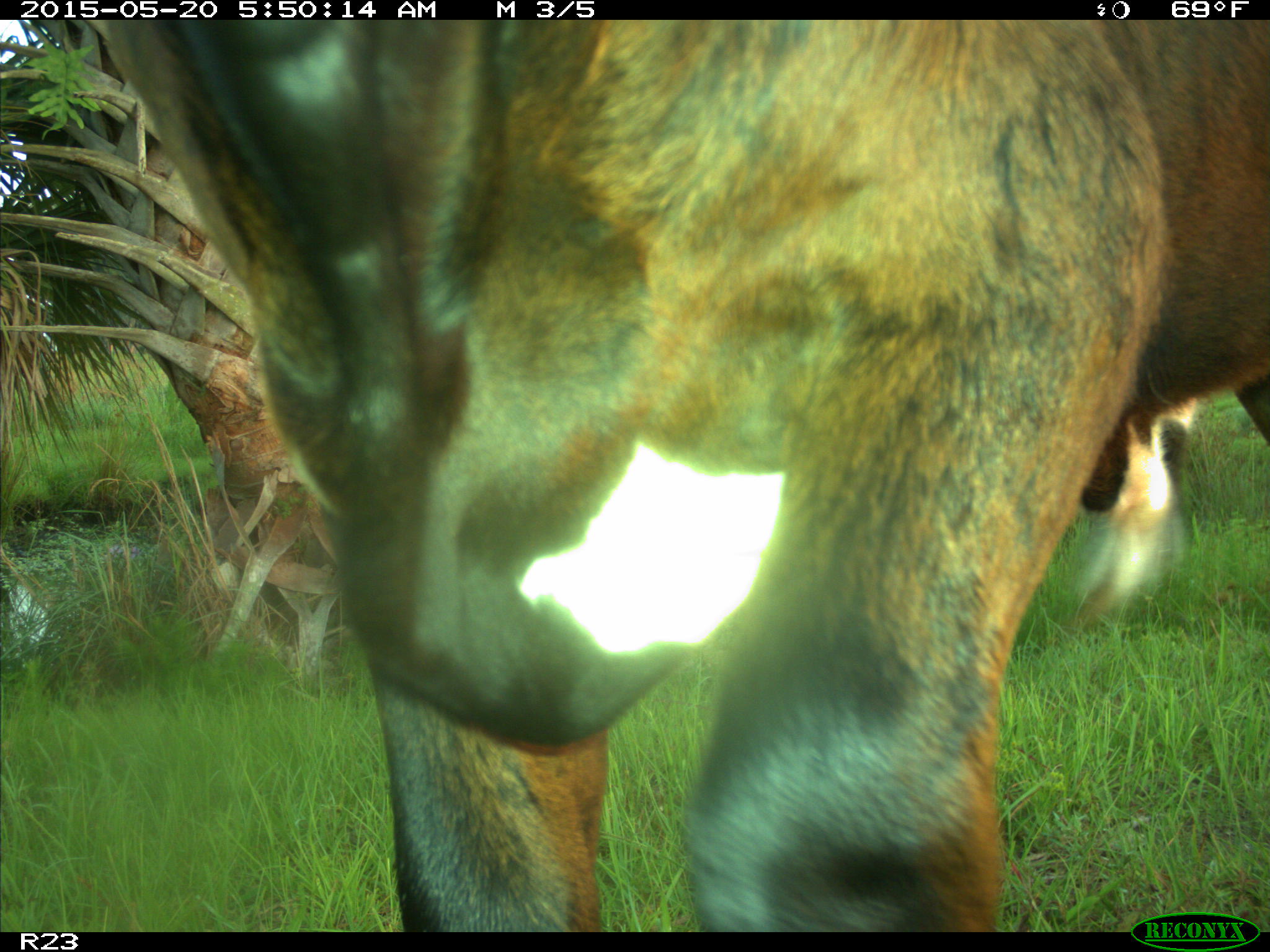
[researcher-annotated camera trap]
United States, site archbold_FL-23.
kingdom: Animalia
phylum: Chordata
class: Mammalia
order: Artiodactyla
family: Bovidae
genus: Bos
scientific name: Bos taurus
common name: domestic cow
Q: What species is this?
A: Bos taurus (domestic cow).